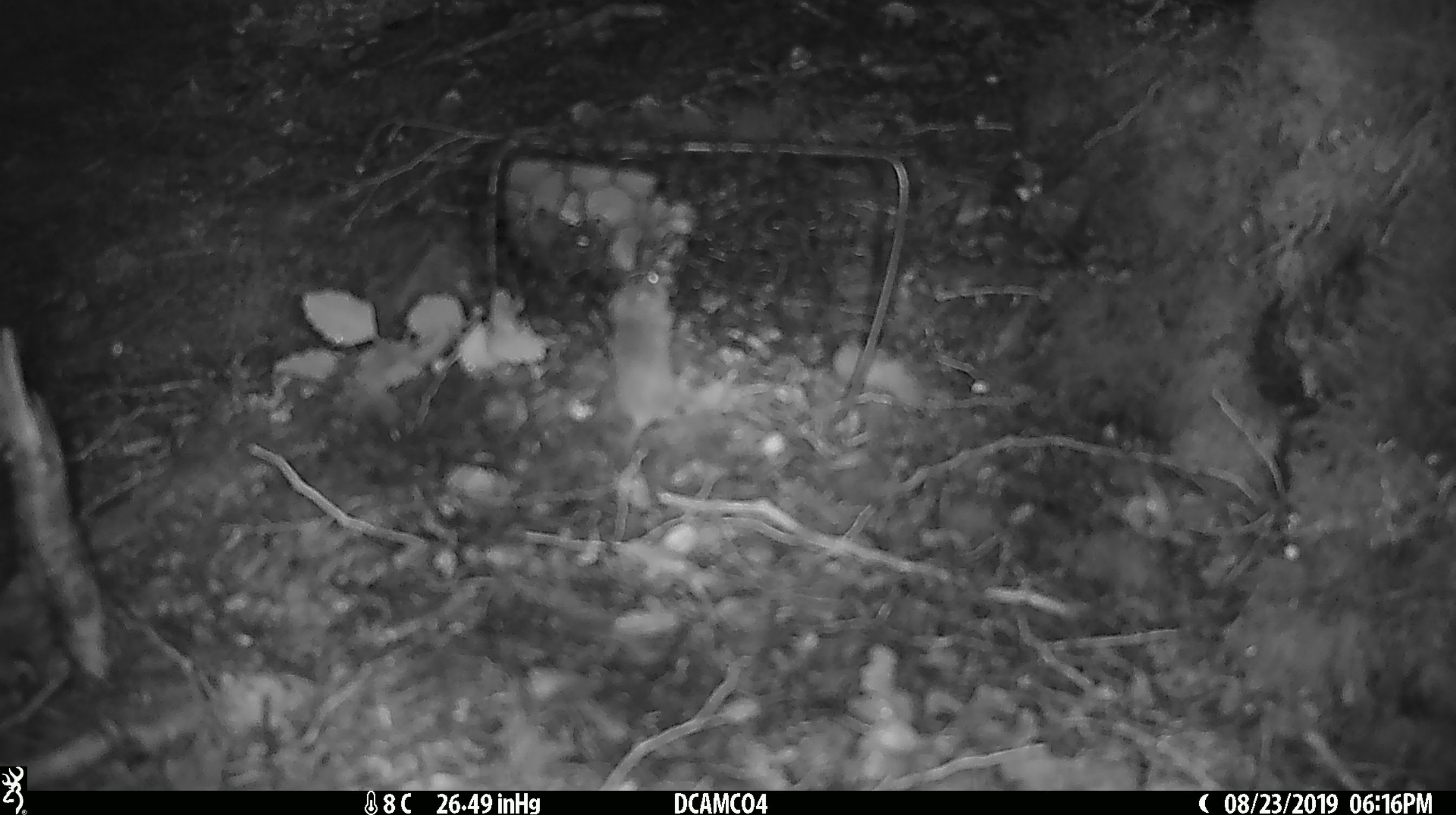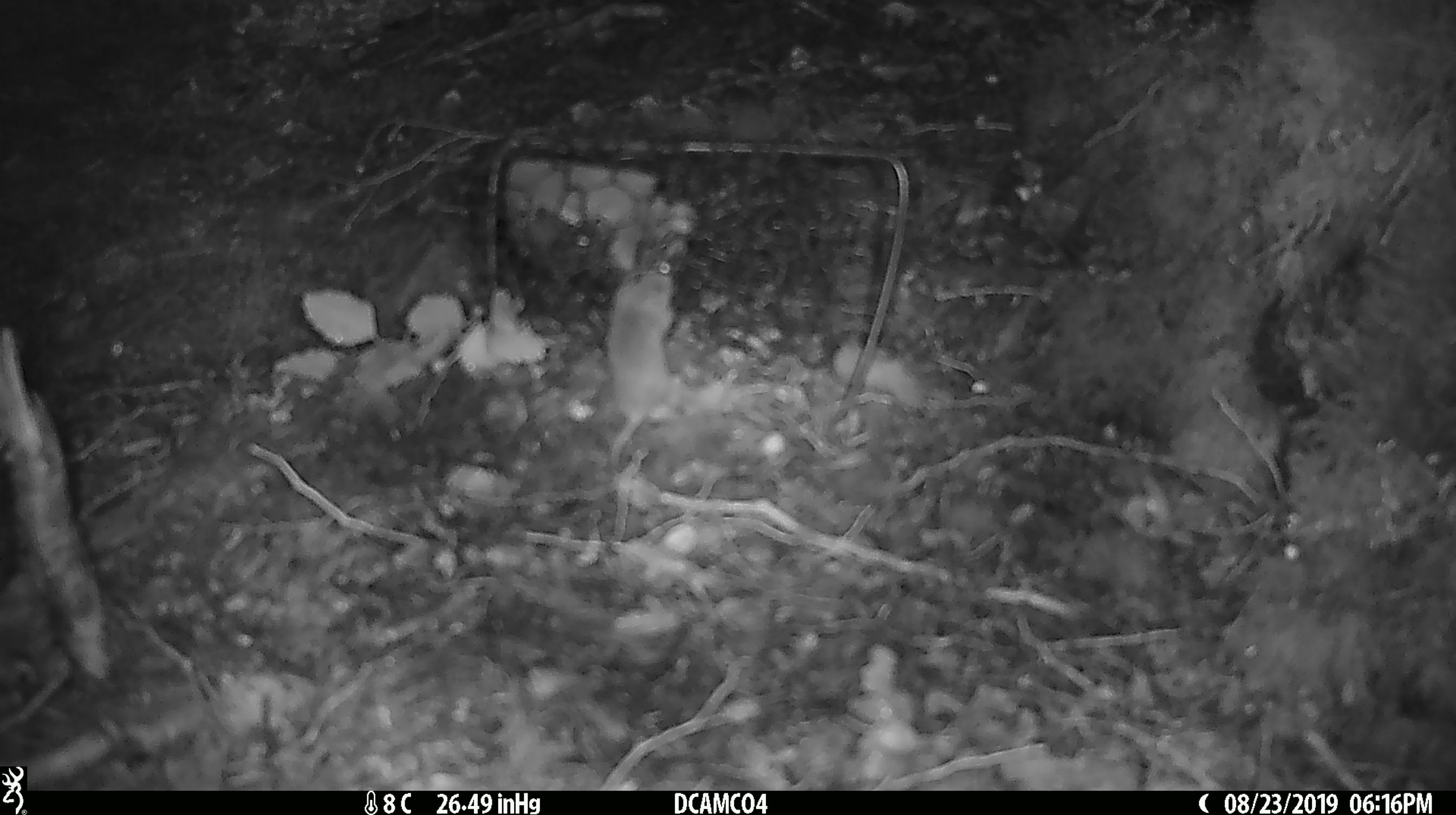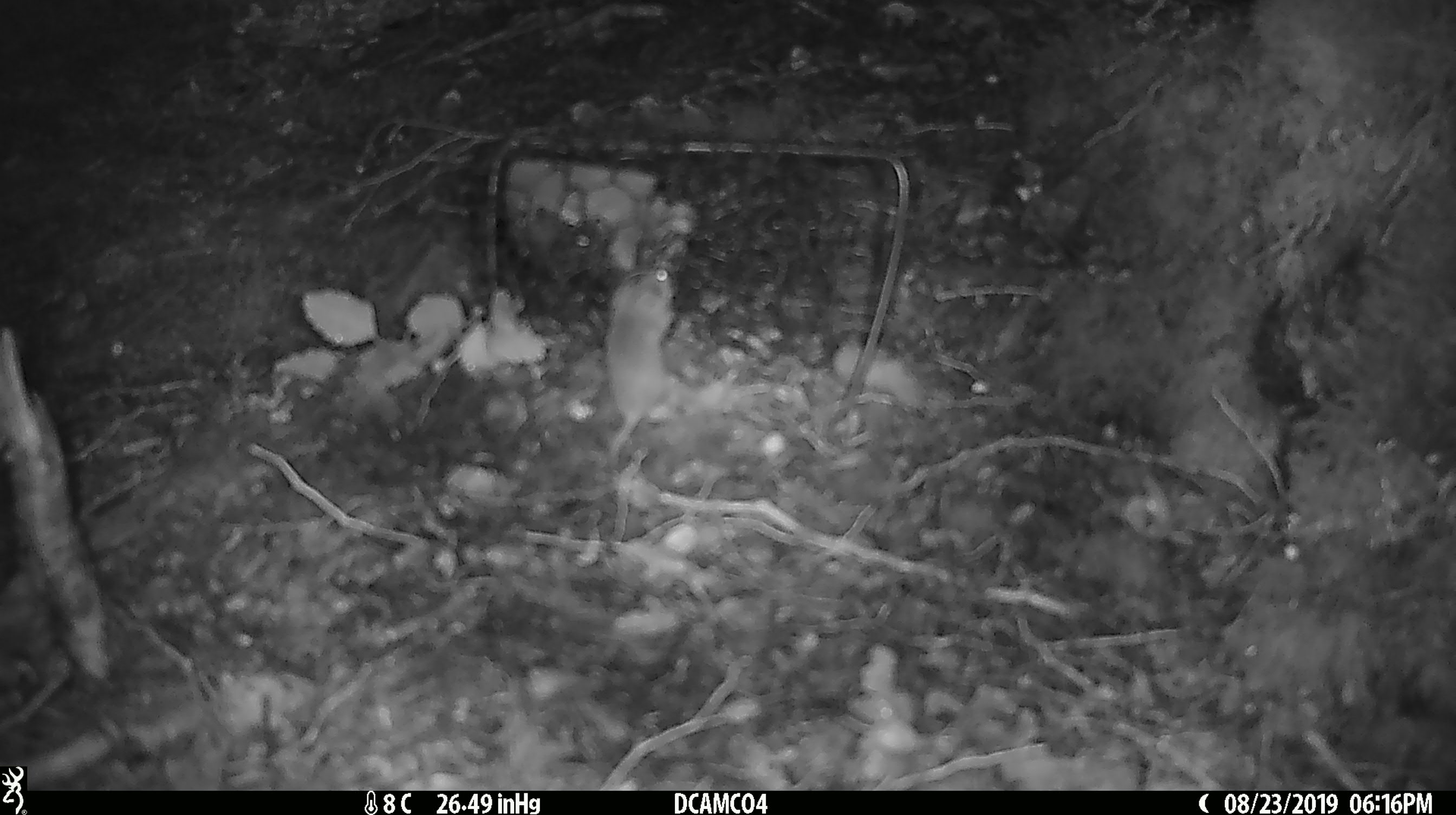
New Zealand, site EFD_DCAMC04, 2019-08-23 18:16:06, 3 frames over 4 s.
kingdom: Animalia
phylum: Chordata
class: Mammalia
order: Rodentia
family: Muridae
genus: Mus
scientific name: Mus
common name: mouse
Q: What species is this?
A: Mouse (Mus).